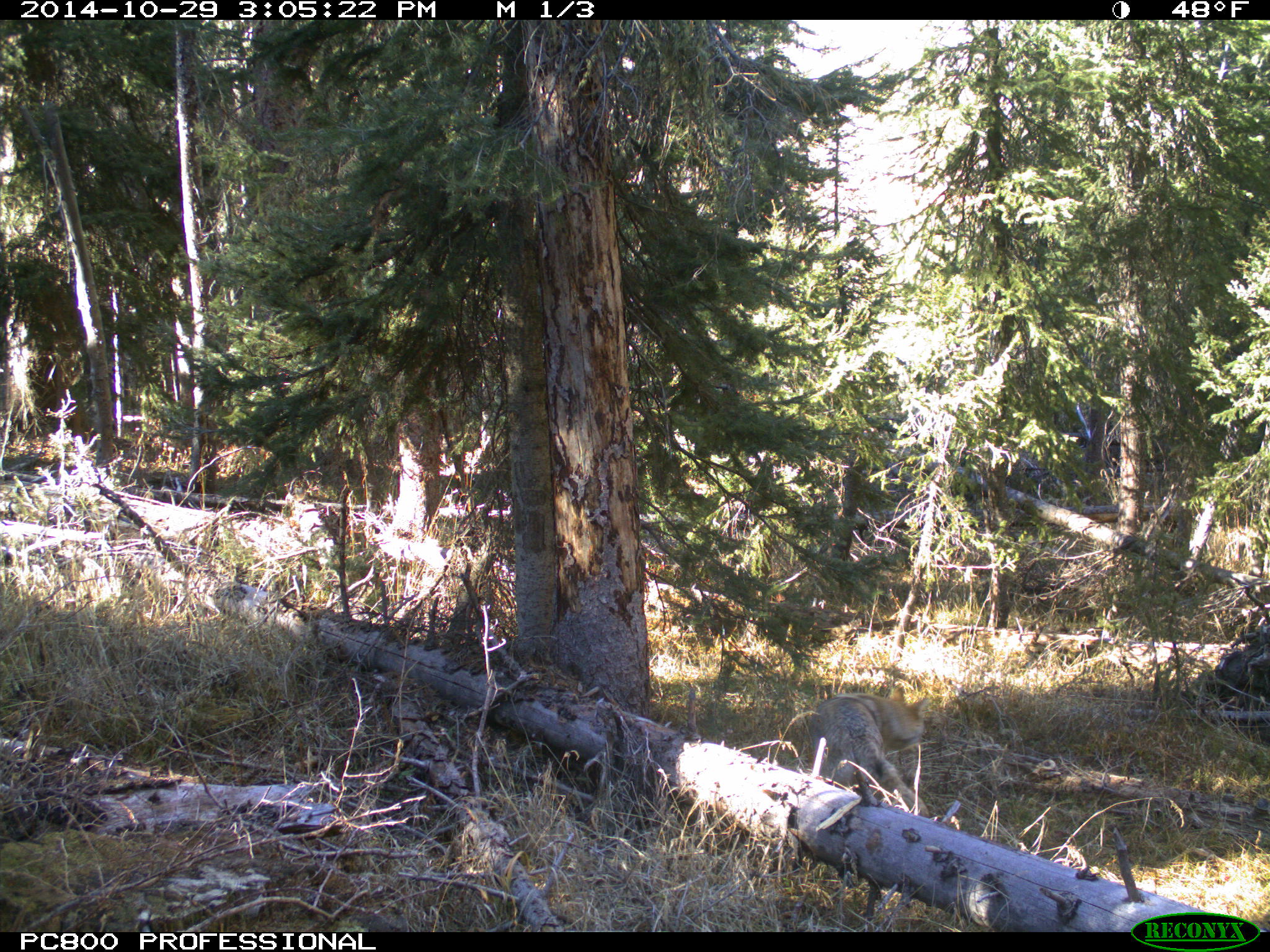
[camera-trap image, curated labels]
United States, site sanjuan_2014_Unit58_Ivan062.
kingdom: Animalia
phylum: Chordata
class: Mammalia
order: Carnivora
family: Canidae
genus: Canis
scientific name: Canis latrans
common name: coyote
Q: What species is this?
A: Canis latrans (coyote).